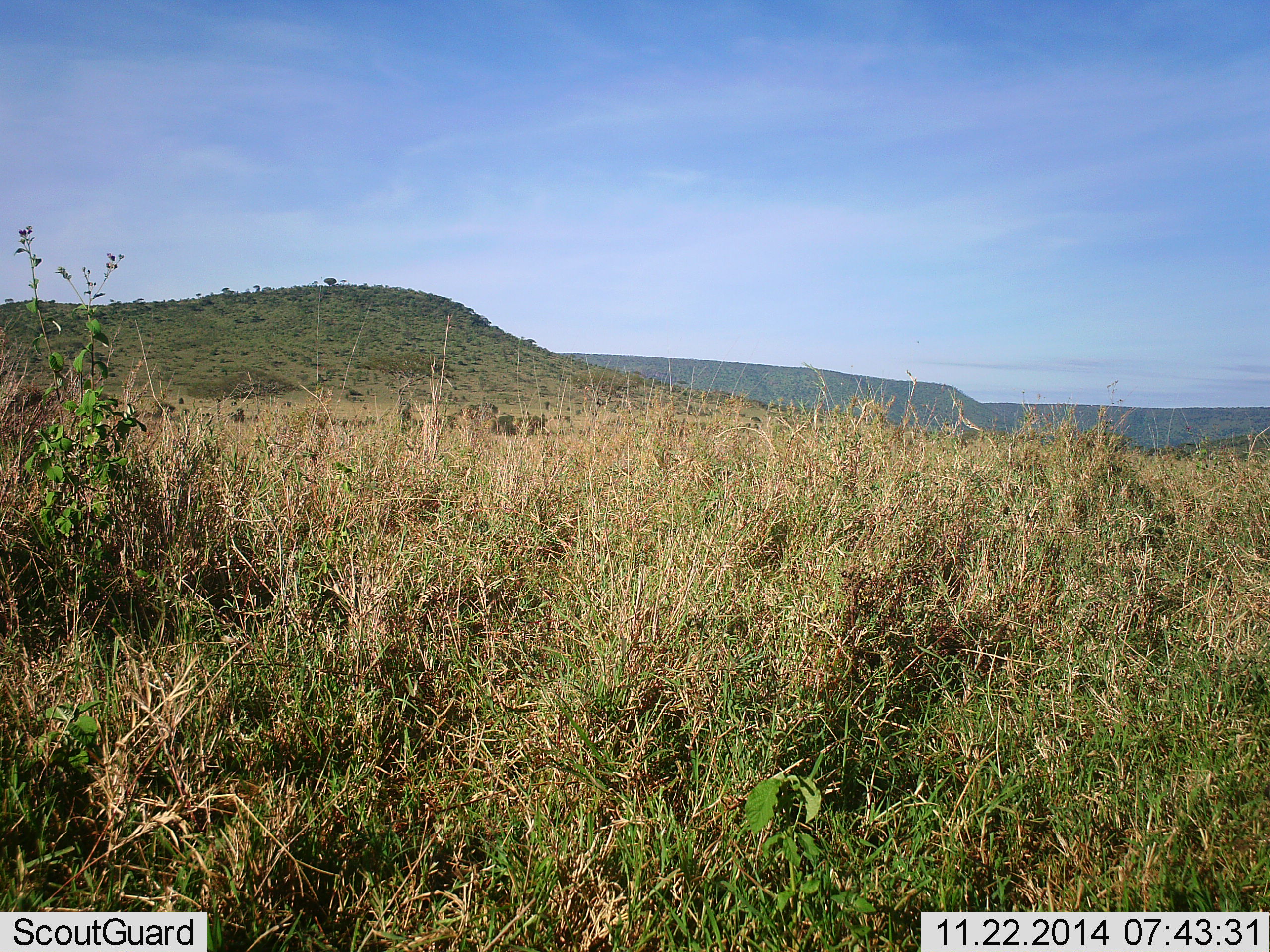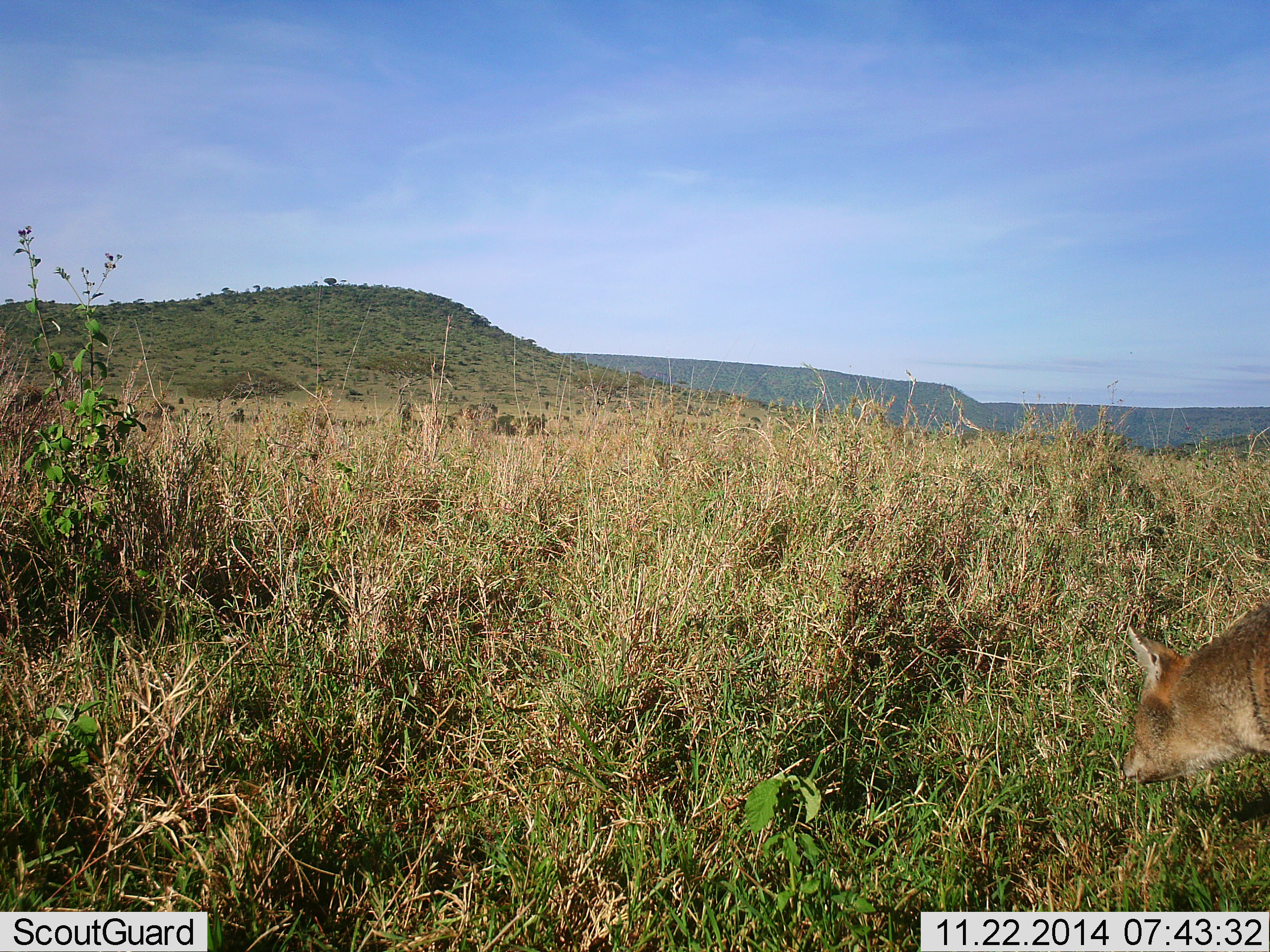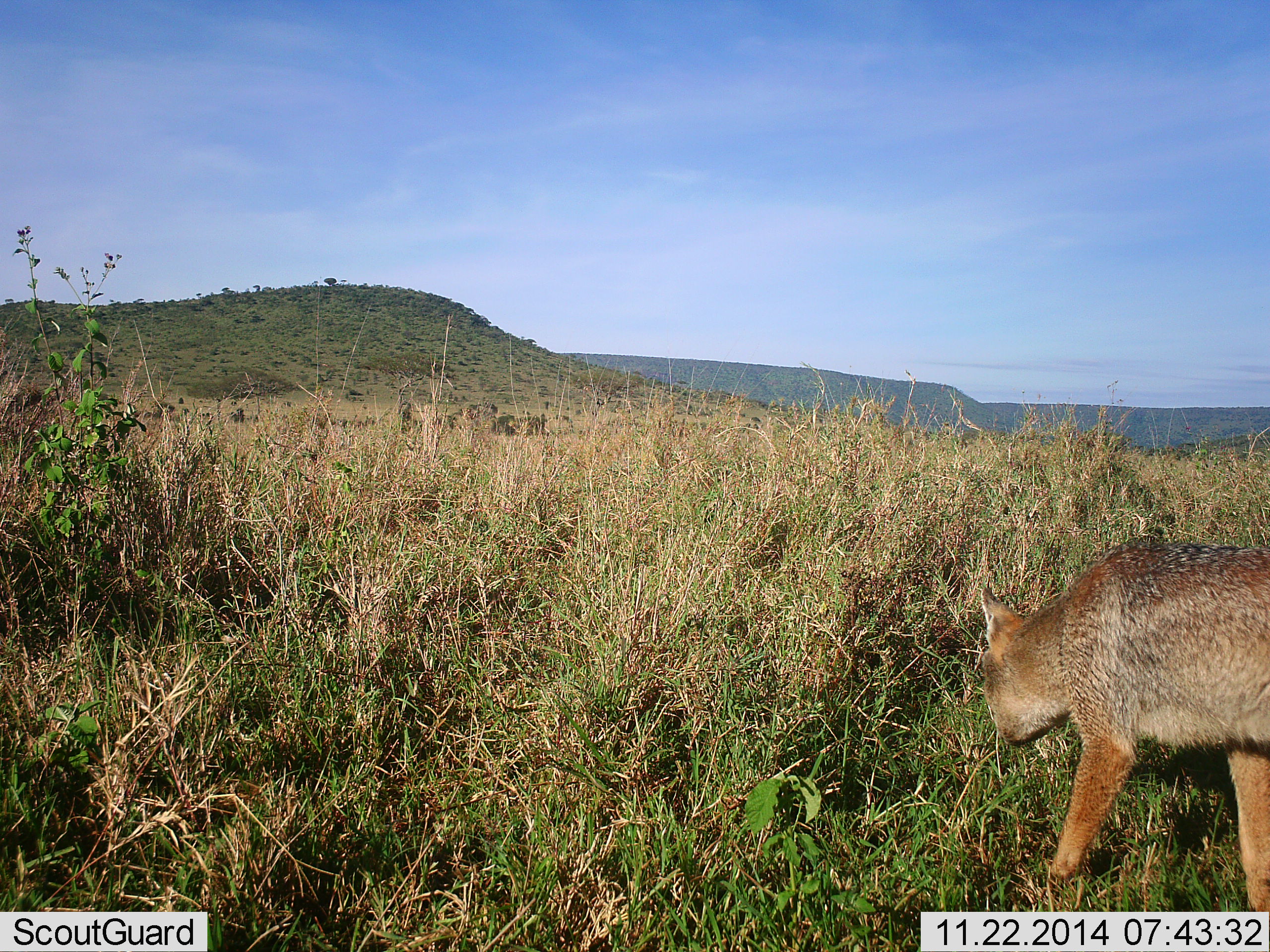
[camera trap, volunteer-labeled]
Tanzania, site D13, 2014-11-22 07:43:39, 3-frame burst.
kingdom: Animalia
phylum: Chordata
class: Mammalia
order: Carnivora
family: Canidae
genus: Lupulella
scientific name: Lupulella mesomelas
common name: black-backed jackal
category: jackal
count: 1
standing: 10%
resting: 0%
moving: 90%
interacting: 0%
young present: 0%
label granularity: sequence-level